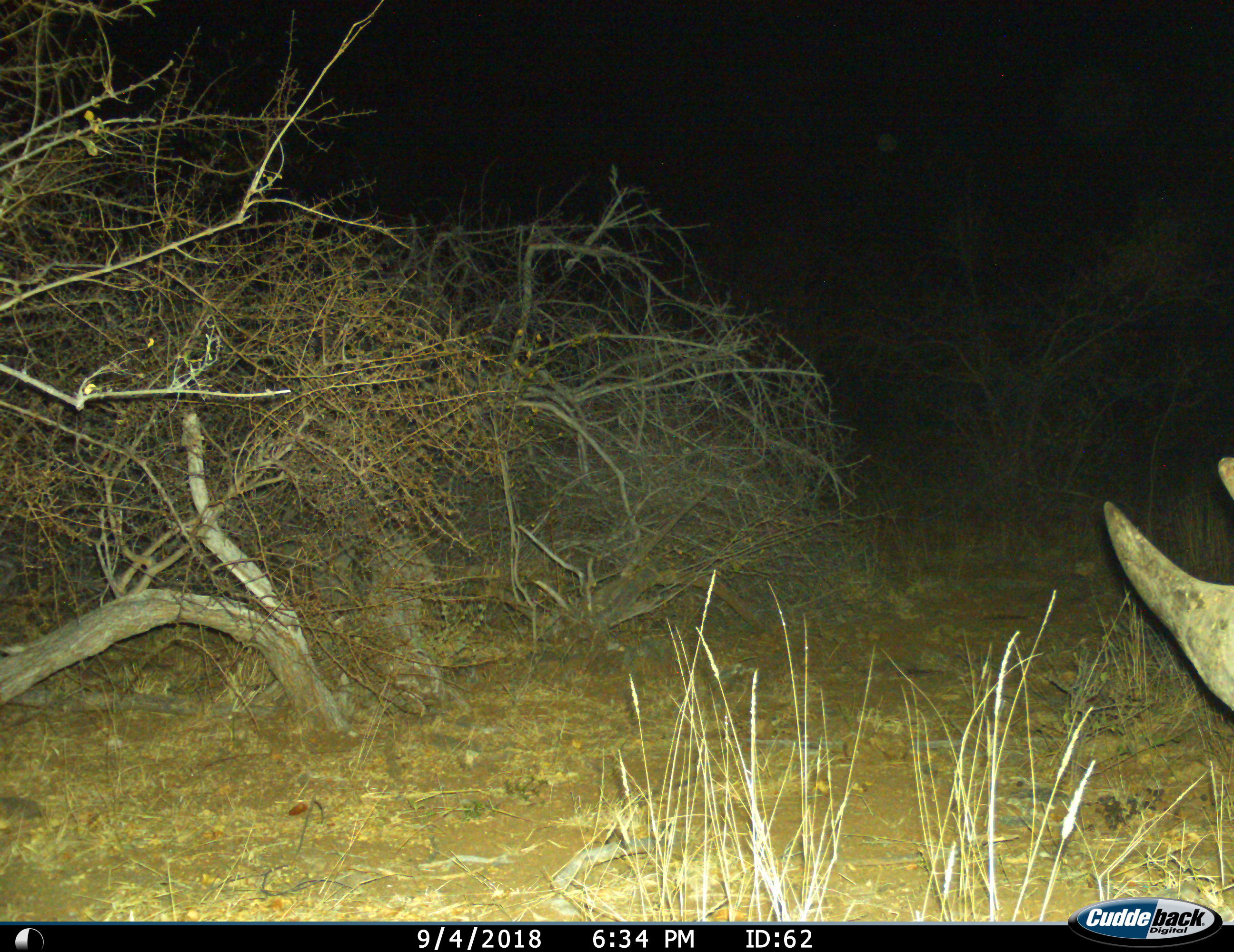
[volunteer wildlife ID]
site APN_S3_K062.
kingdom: Animalia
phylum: Chordata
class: Mammalia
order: Perissodactyla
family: Rhinocerotidae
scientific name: Rhinocerotidae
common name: unknown rhinoceros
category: rhinocerosunknown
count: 1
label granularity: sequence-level